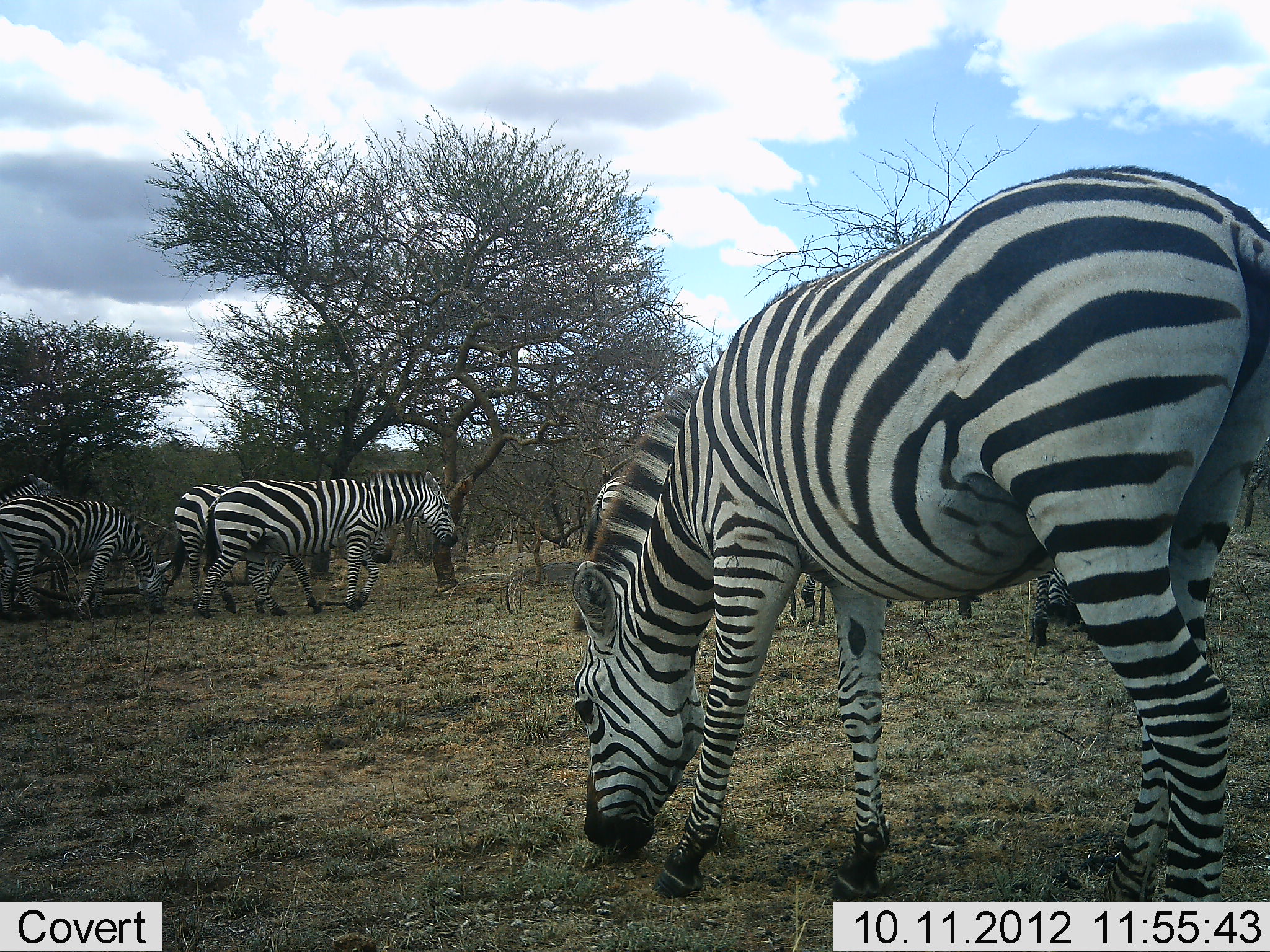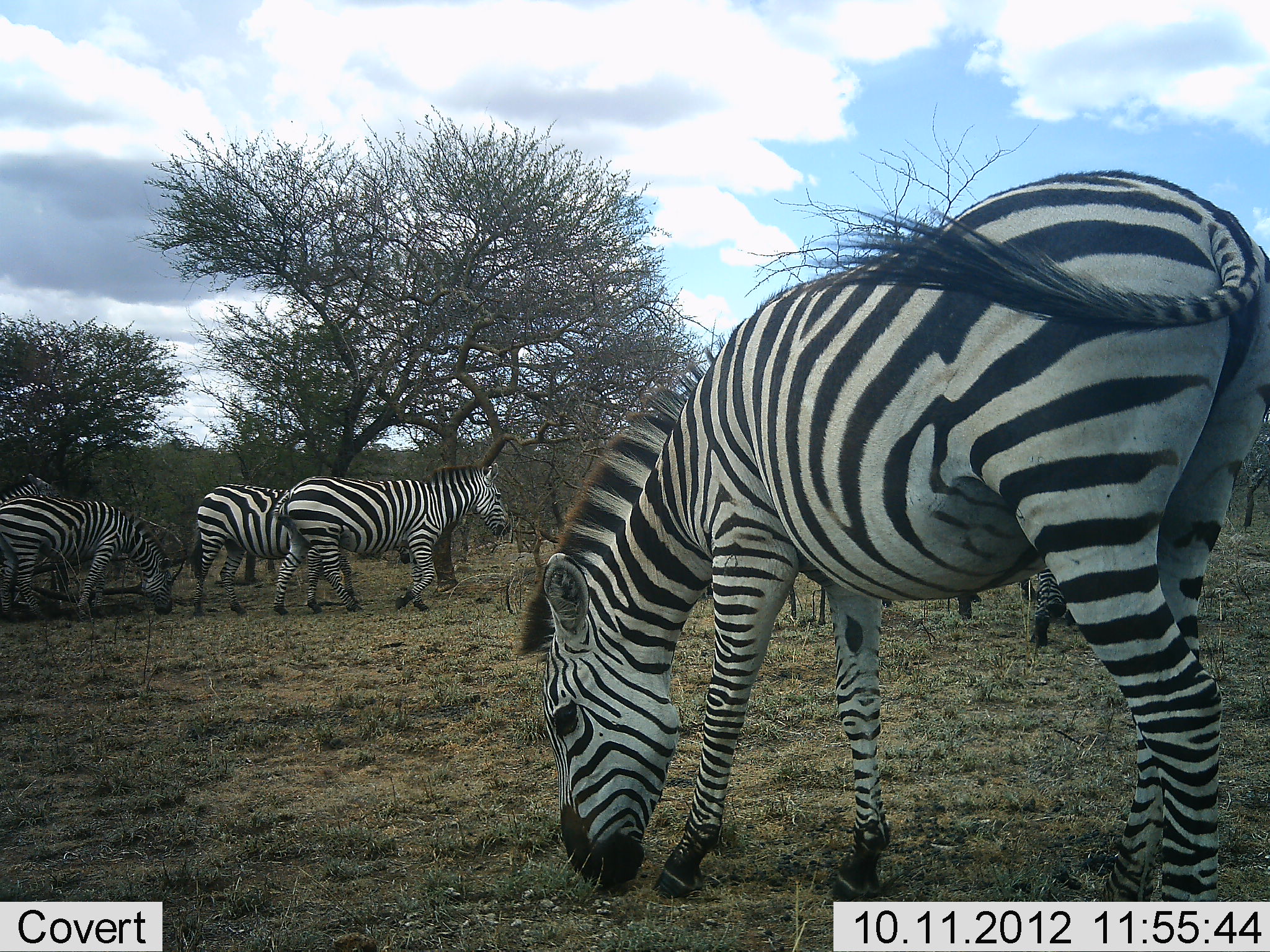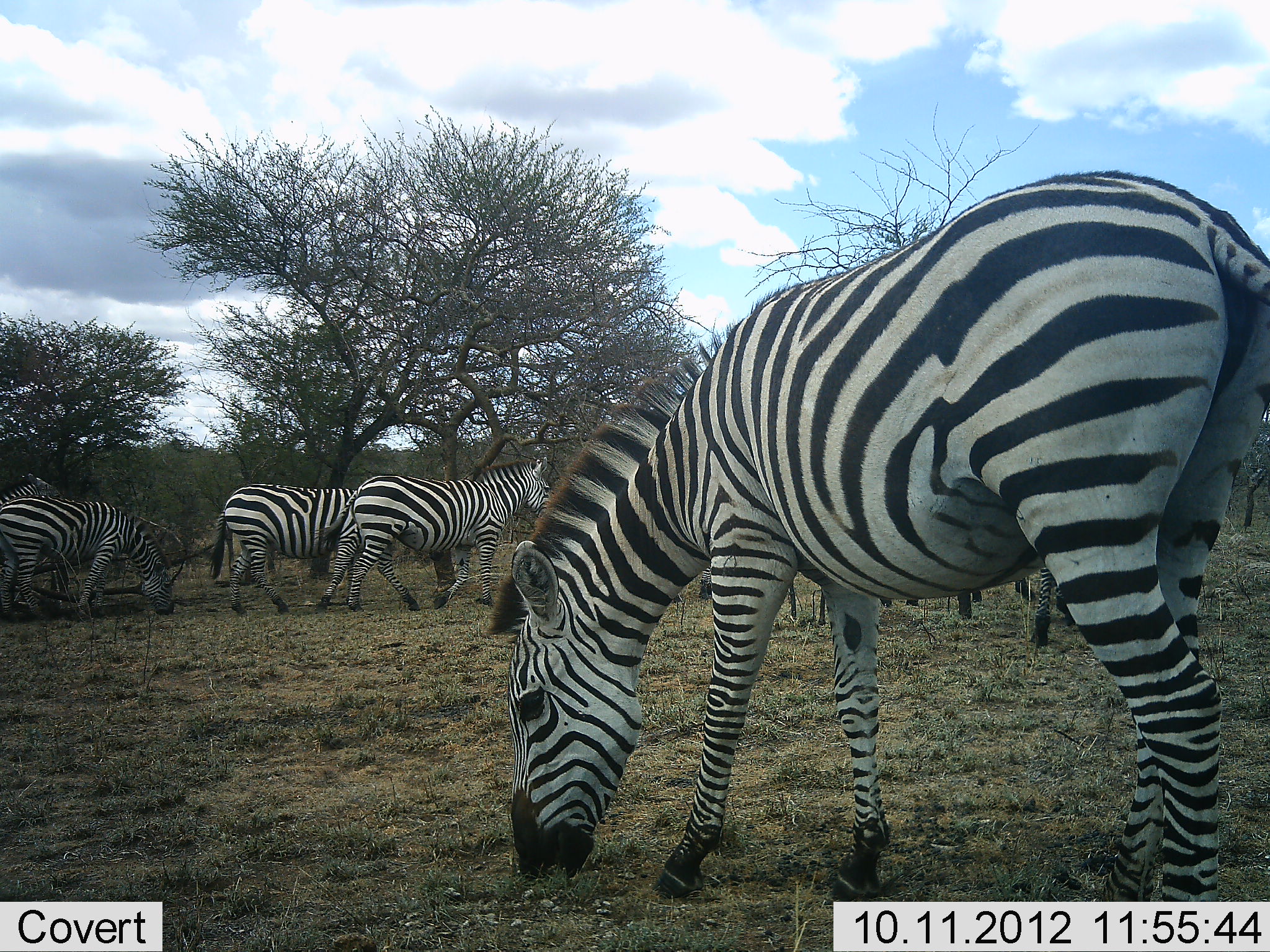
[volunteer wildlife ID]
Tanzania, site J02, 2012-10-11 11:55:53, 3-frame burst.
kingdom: Animalia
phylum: Chordata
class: Mammalia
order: Perissodactyla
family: Equidae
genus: Equus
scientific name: Equus quagga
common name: plains zebra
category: zebra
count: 7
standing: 70%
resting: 0%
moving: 60%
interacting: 0%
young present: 0%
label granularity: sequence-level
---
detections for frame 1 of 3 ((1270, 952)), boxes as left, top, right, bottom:
animal: 568, 165, 1270, 916; 199, 469, 457, 617; 172, 483, 394, 613; 1, 494, 174, 619; 1028, 563, 1091, 643; 583, 475, 632, 555; 797, 571, 818, 607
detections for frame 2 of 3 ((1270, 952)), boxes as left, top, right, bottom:
animal: 518, 169, 1269, 920; 270, 462, 513, 617; 190, 484, 413, 618; 1, 495, 174, 616; 0, 474, 67, 613; 1024, 570, 1076, 647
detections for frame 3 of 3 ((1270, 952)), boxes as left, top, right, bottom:
animal: 489, 172, 1270, 925; 319, 455, 560, 617; 213, 483, 444, 616; 0, 495, 175, 614; 0, 471, 63, 608; 1032, 565, 1080, 646